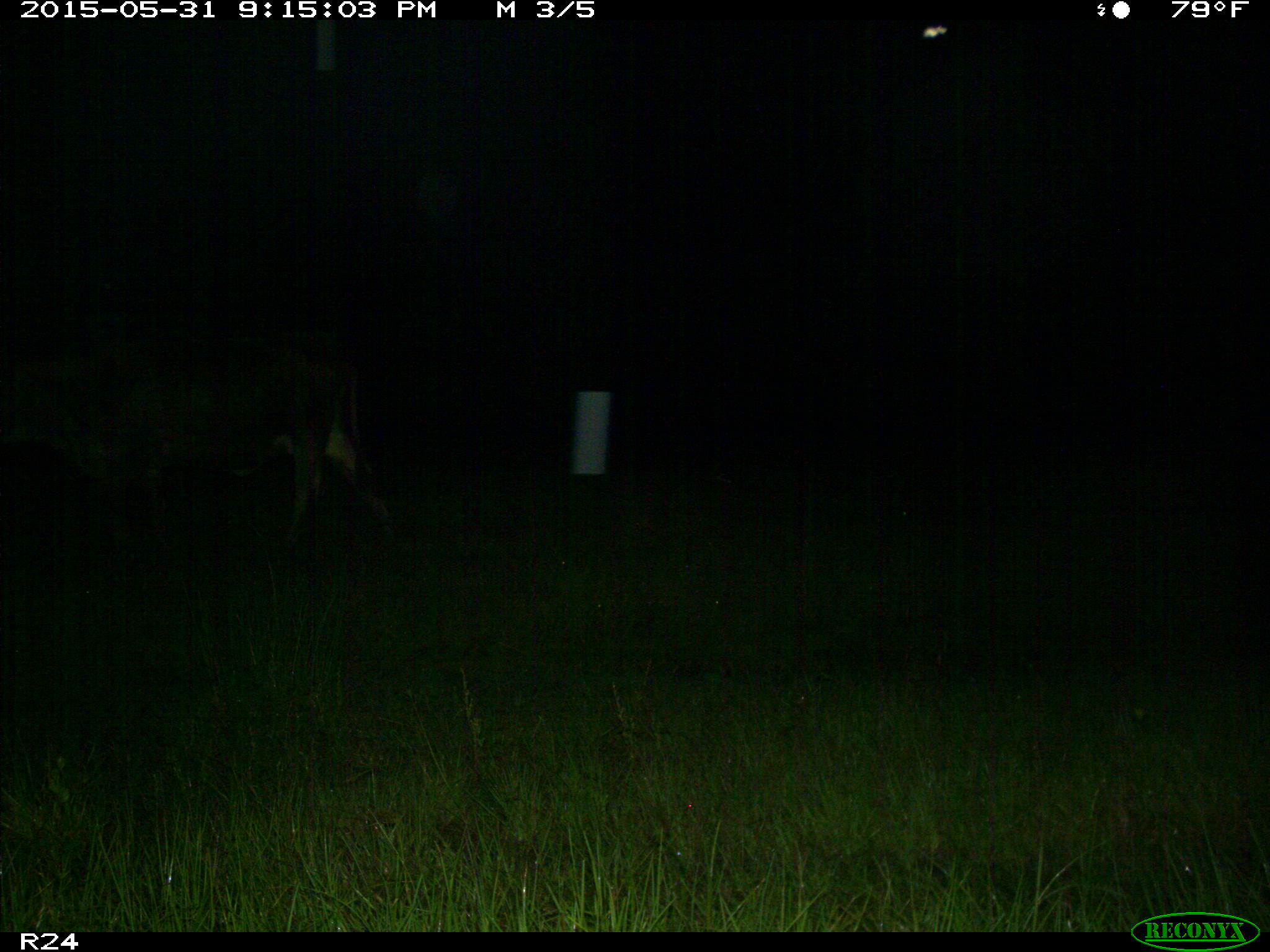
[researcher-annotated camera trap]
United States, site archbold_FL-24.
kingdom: Animalia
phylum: Chordata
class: Mammalia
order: Artiodactyla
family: Bovidae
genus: Bos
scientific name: Bos taurus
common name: domestic cow